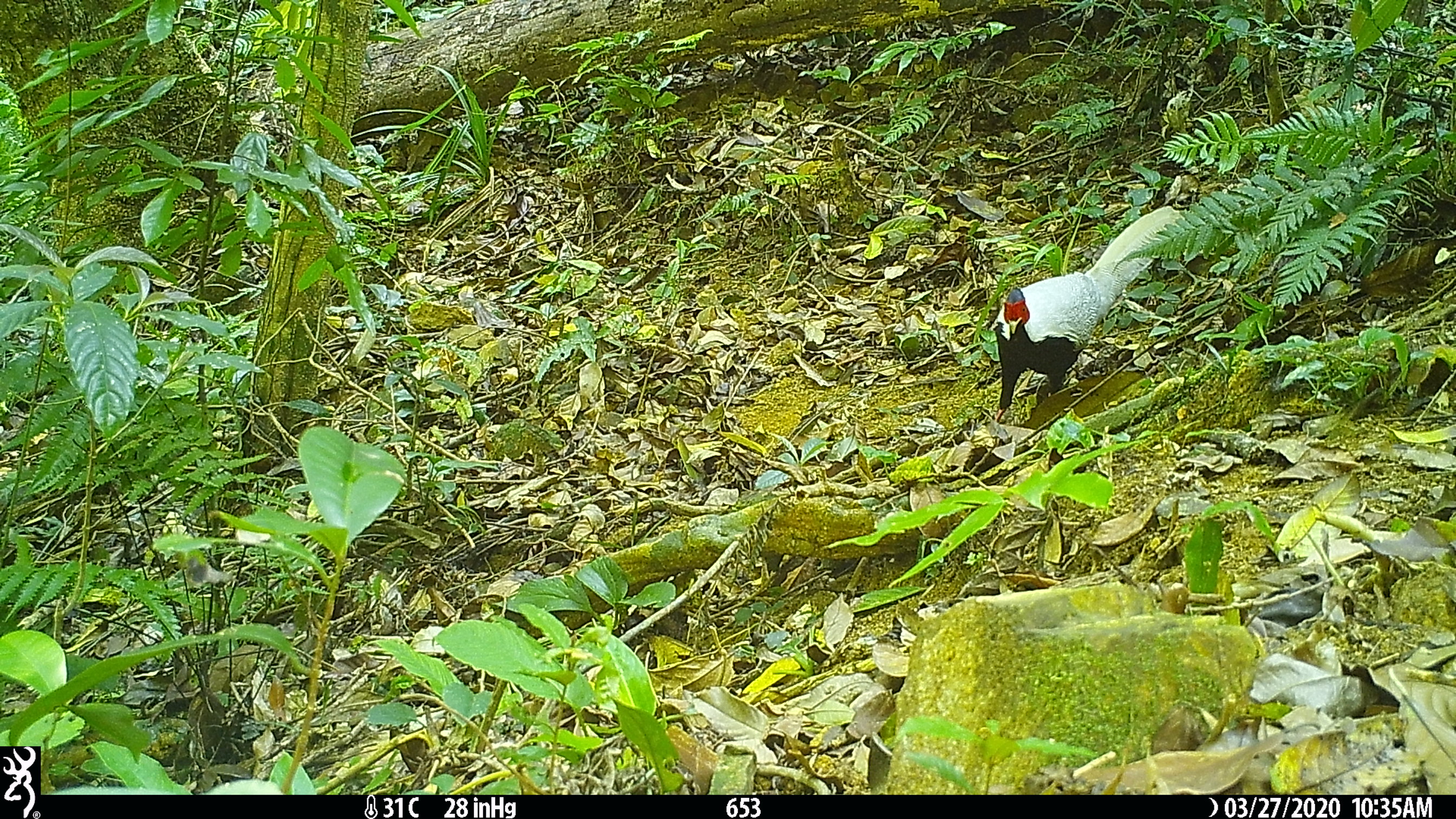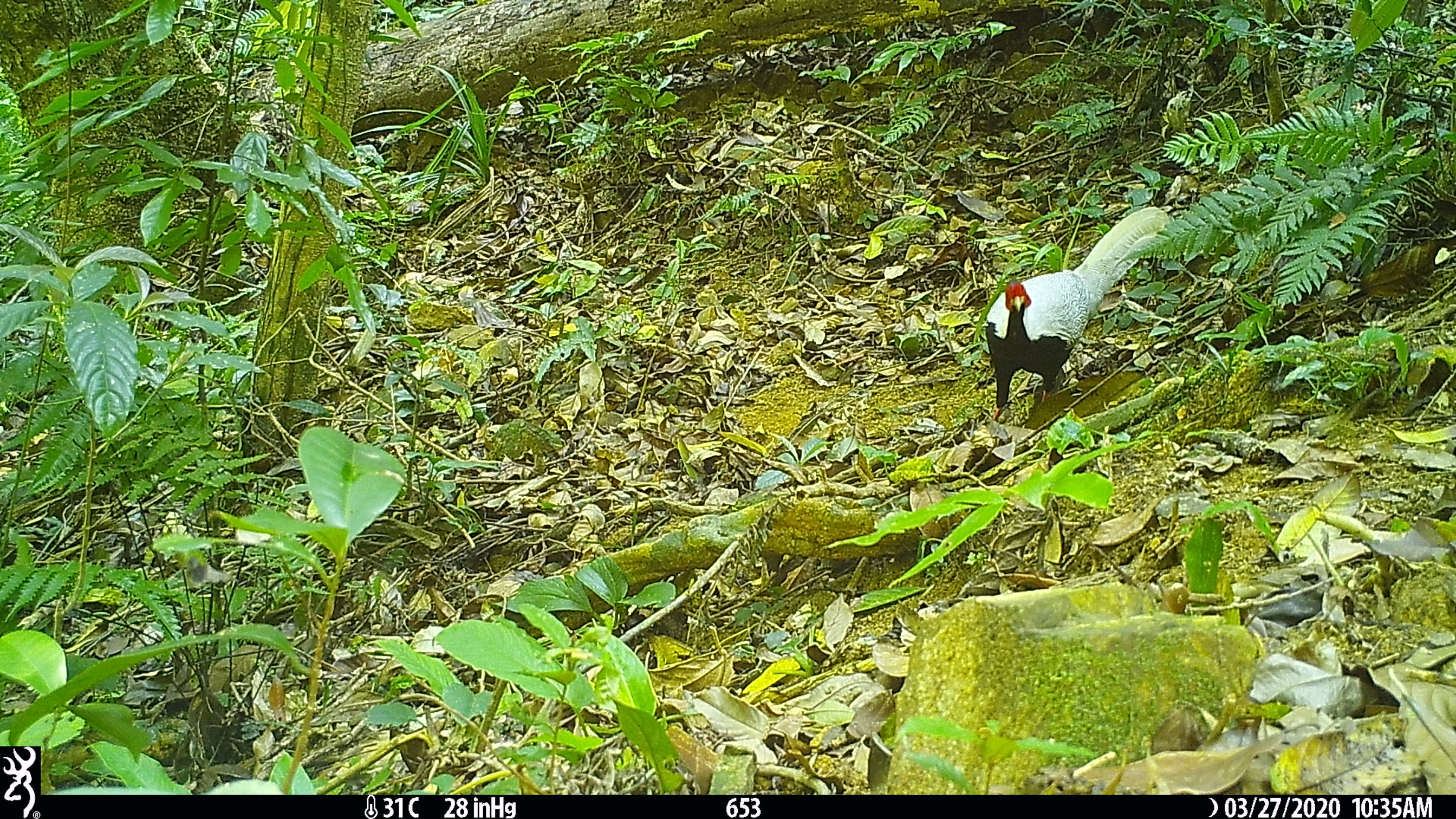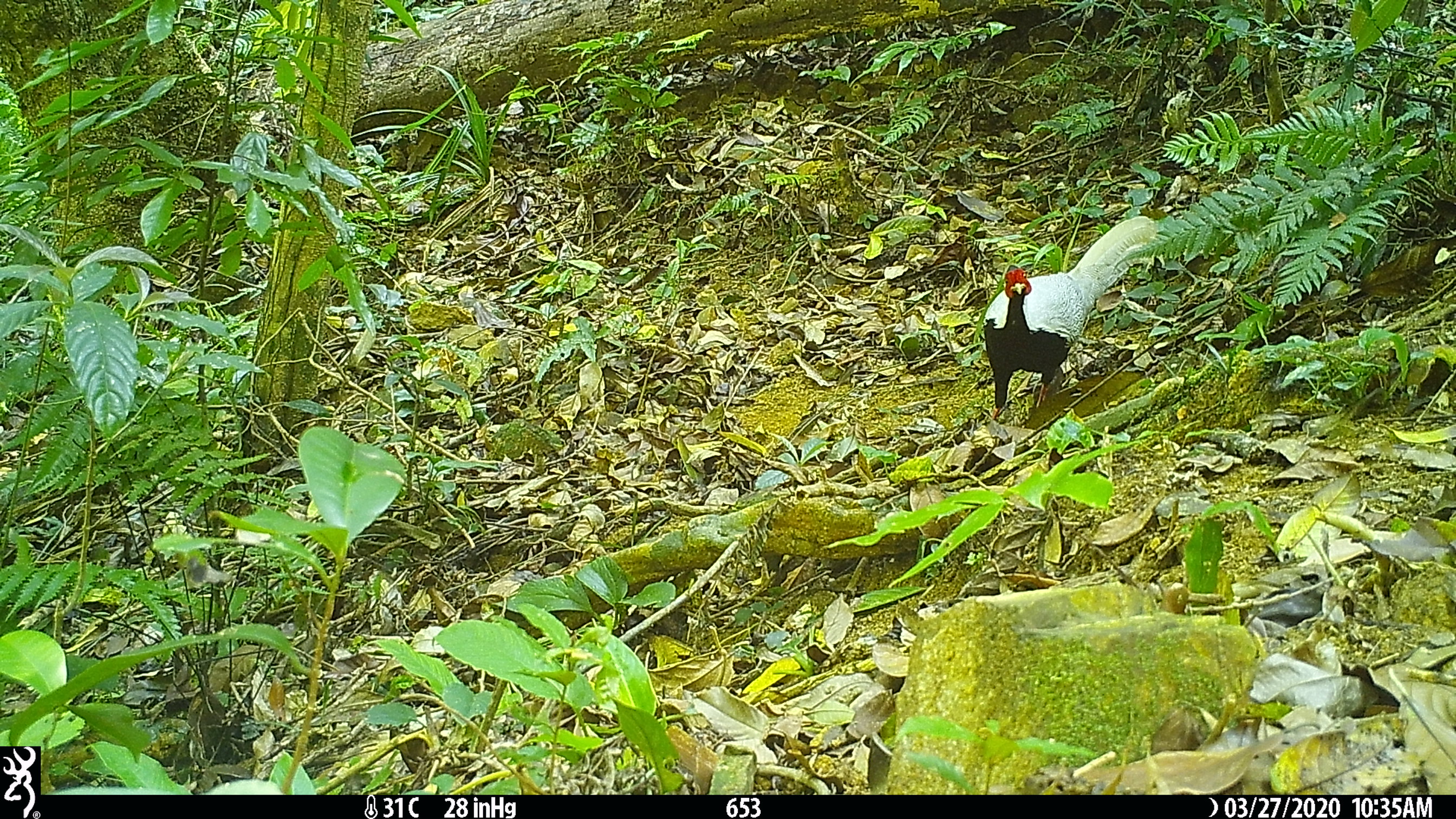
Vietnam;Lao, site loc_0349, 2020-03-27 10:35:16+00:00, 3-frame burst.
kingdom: Animalia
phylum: Chordata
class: Aves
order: Galliformes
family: Phasianidae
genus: Lophura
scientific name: Lophura nycthemera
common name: silver pheasant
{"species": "silver pheasant (Lophura nycthemera)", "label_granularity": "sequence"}